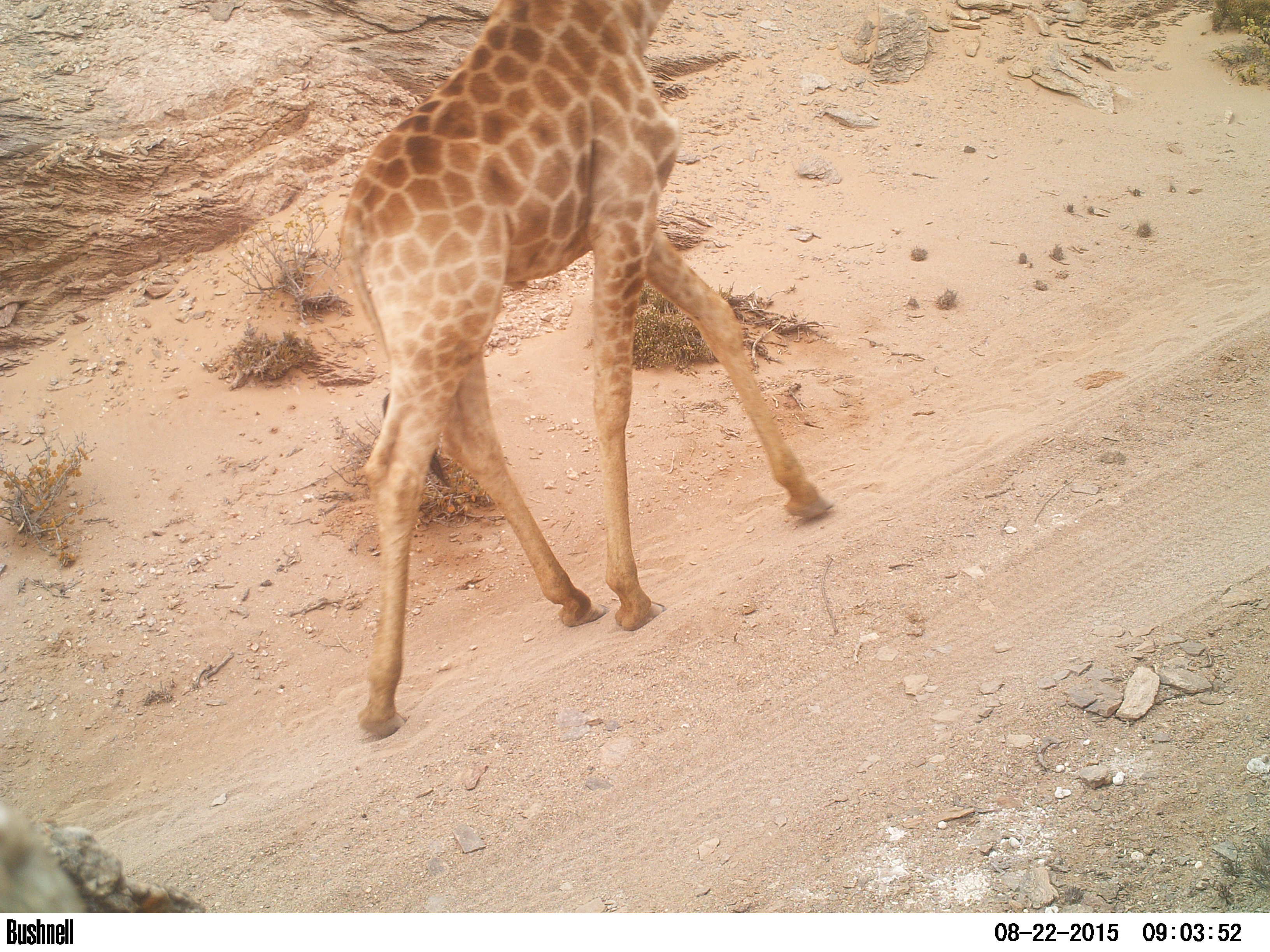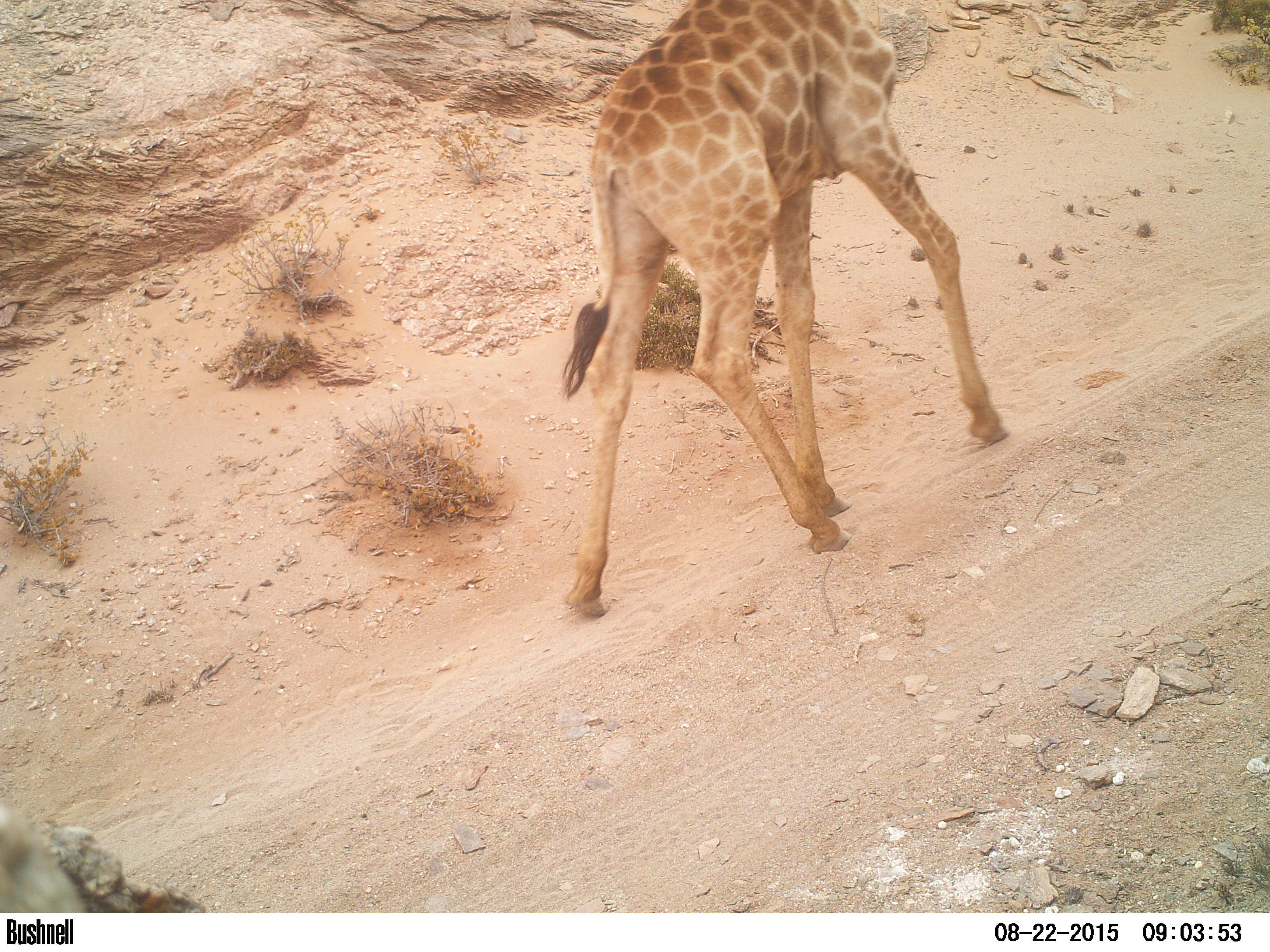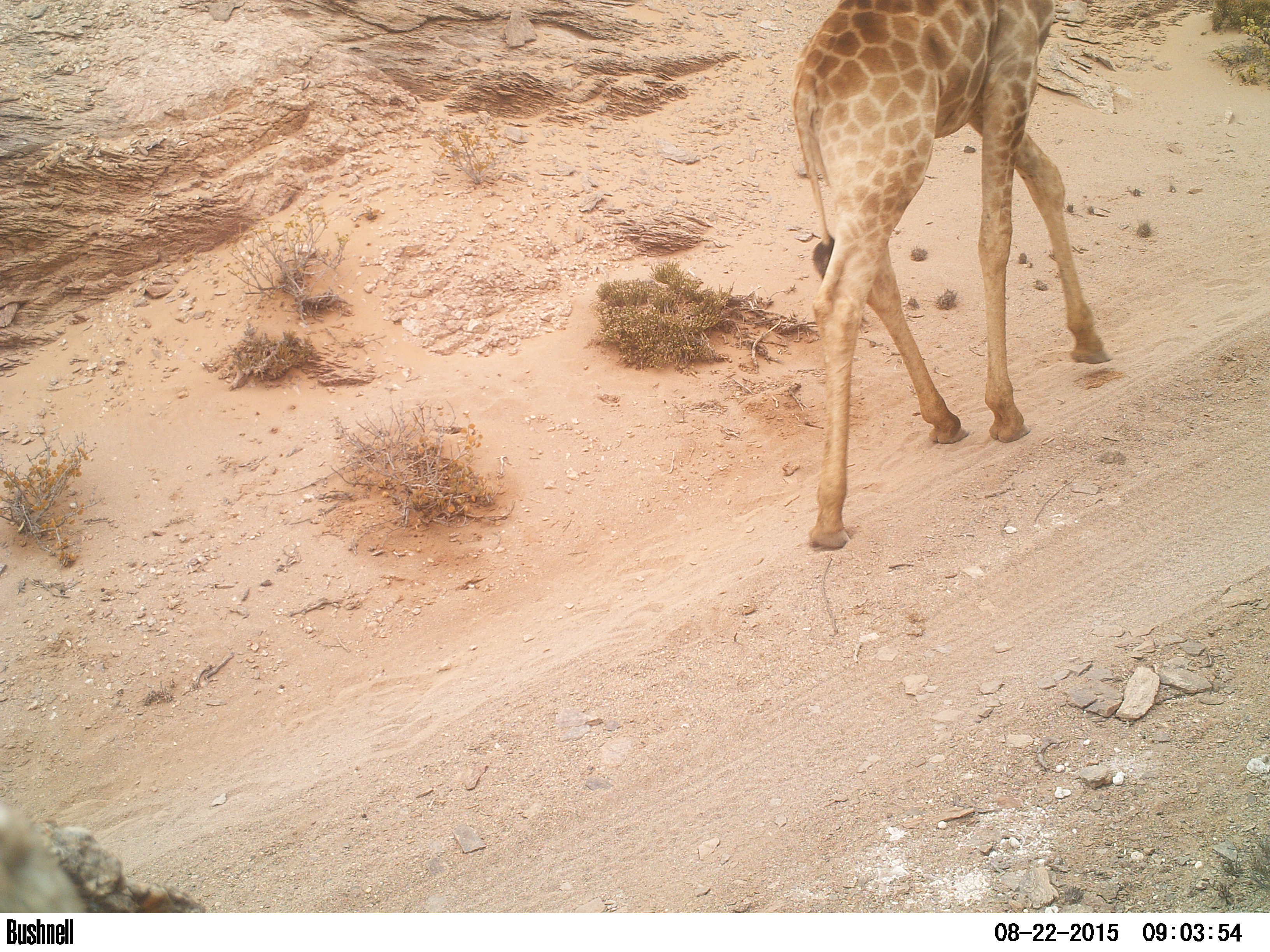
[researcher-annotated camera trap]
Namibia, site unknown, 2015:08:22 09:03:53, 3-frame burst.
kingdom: Animalia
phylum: Chordata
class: Mammalia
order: Artiodactyla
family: Giraffidae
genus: Giraffa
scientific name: Giraffa camelopardalis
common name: giraffe